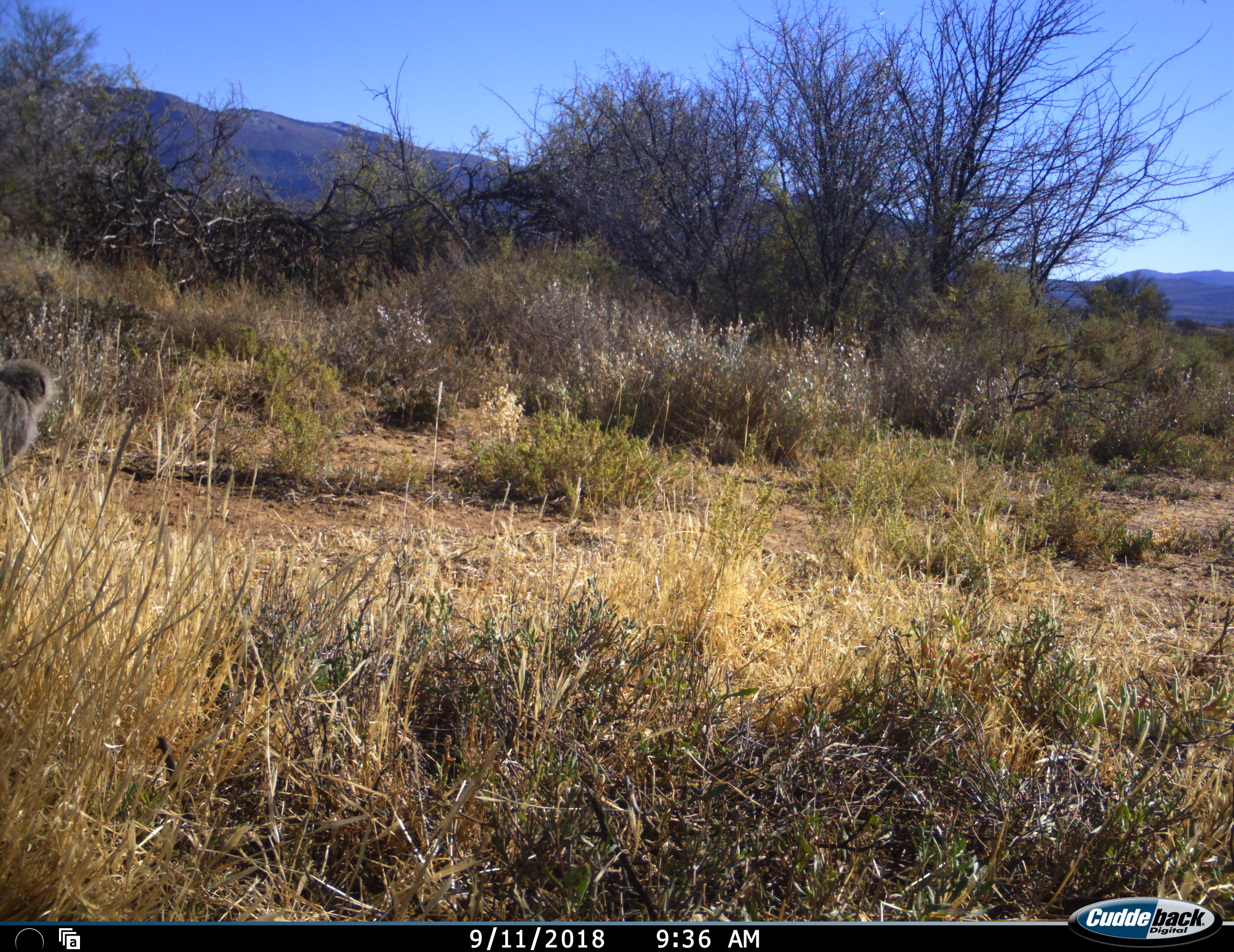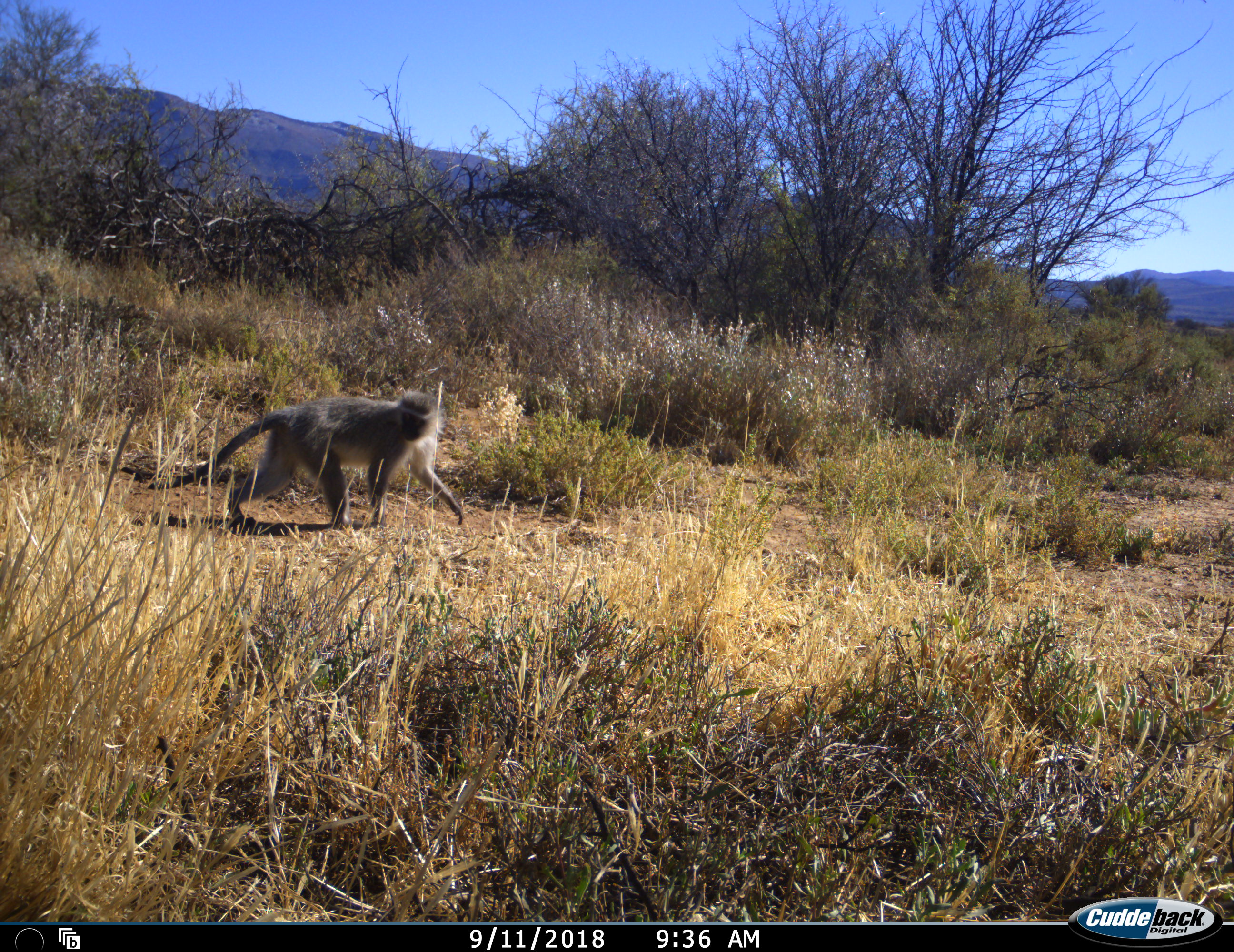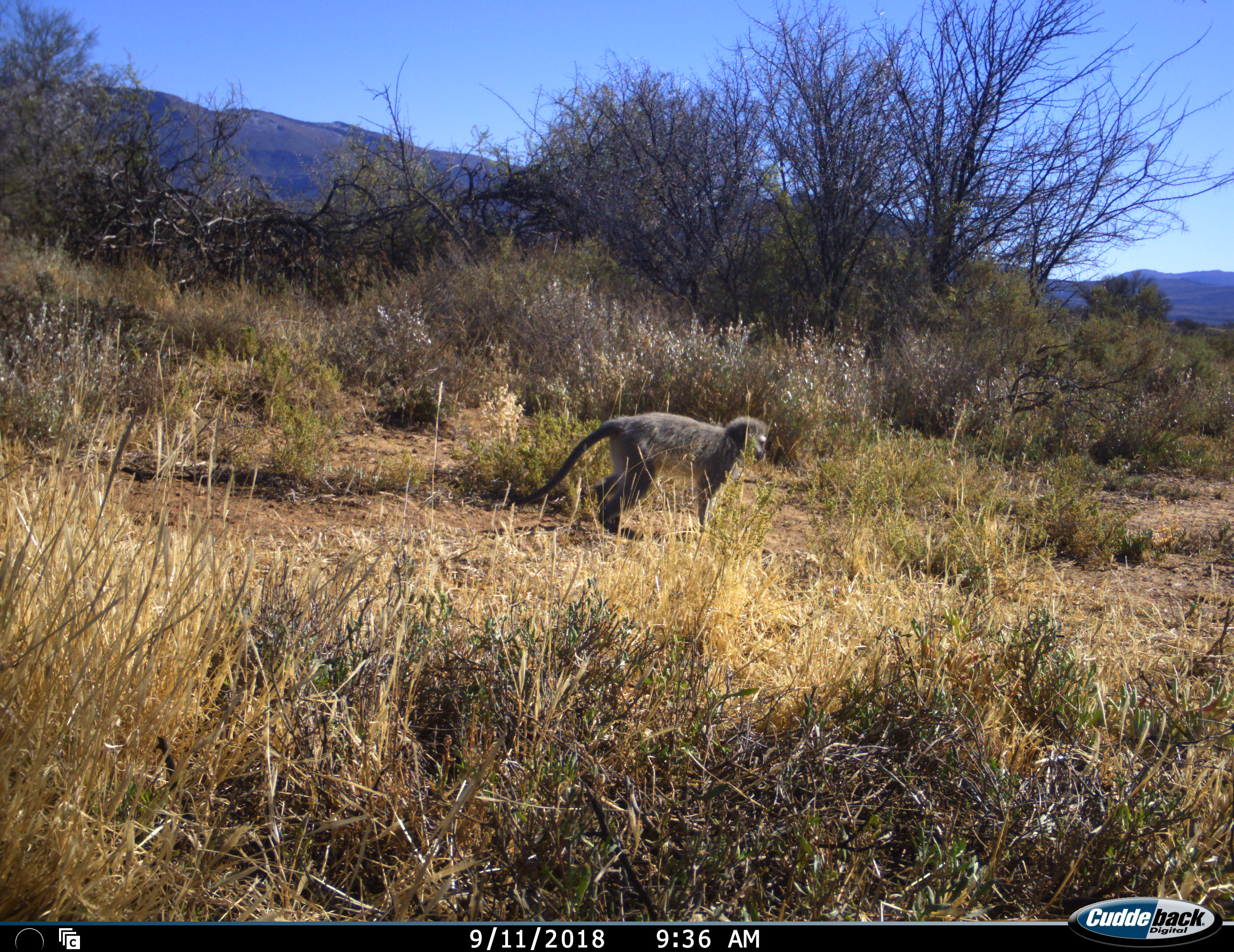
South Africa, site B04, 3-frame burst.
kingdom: Animalia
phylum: Chordata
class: Mammalia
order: Primates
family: Cercopithecidae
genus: Chlorocebus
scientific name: Chlorocebus pygerythrus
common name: vervet monkey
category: monkeyvervet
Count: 1.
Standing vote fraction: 0%.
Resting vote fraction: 0%.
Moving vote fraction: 100%.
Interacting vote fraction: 0%.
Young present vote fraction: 0%.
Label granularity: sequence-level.